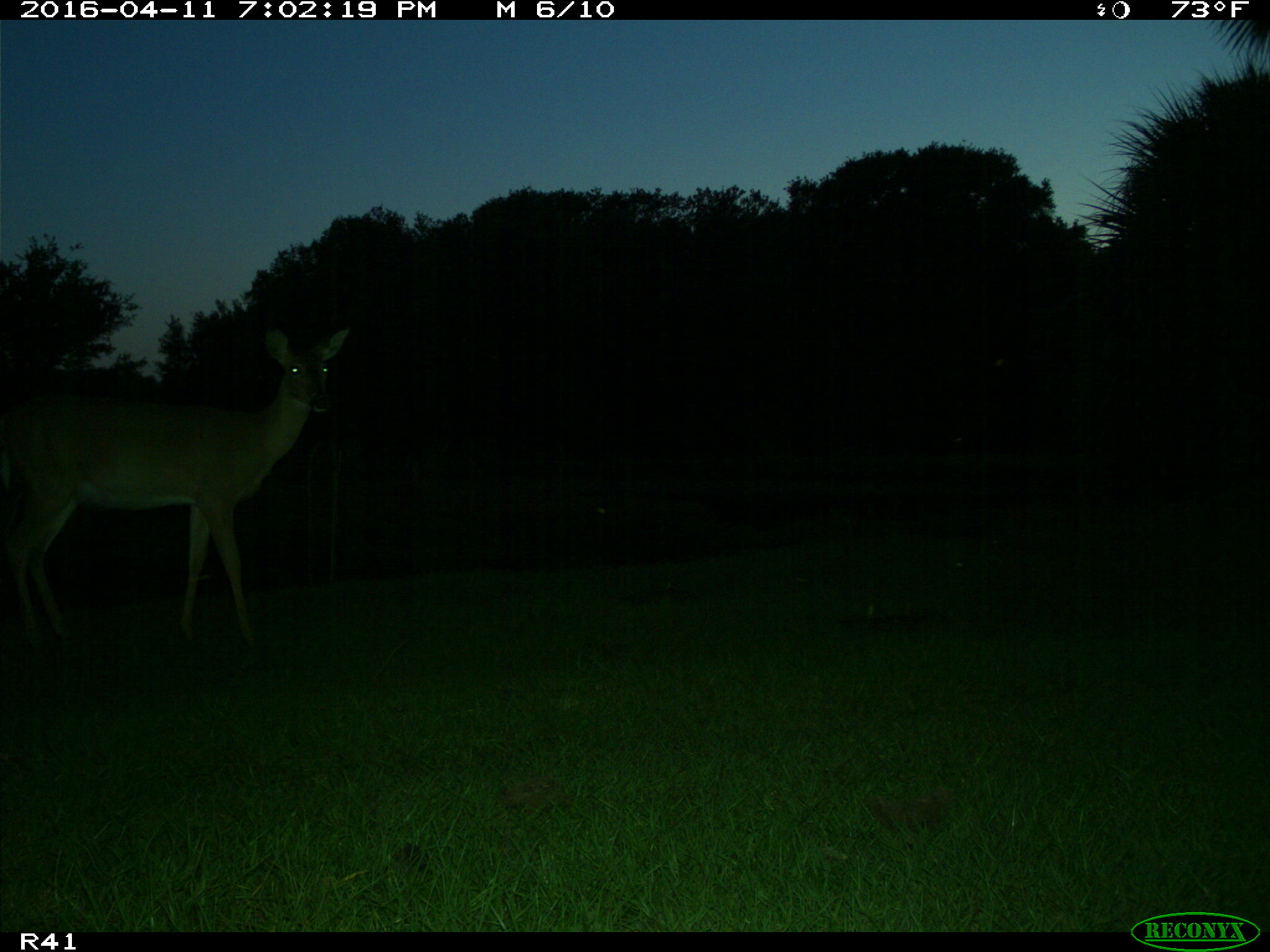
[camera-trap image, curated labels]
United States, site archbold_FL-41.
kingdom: Animalia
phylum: Chordata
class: Mammalia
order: Artiodactyla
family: Cervidae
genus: Odocoileus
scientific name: Odocoileus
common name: deer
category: unidentified deer